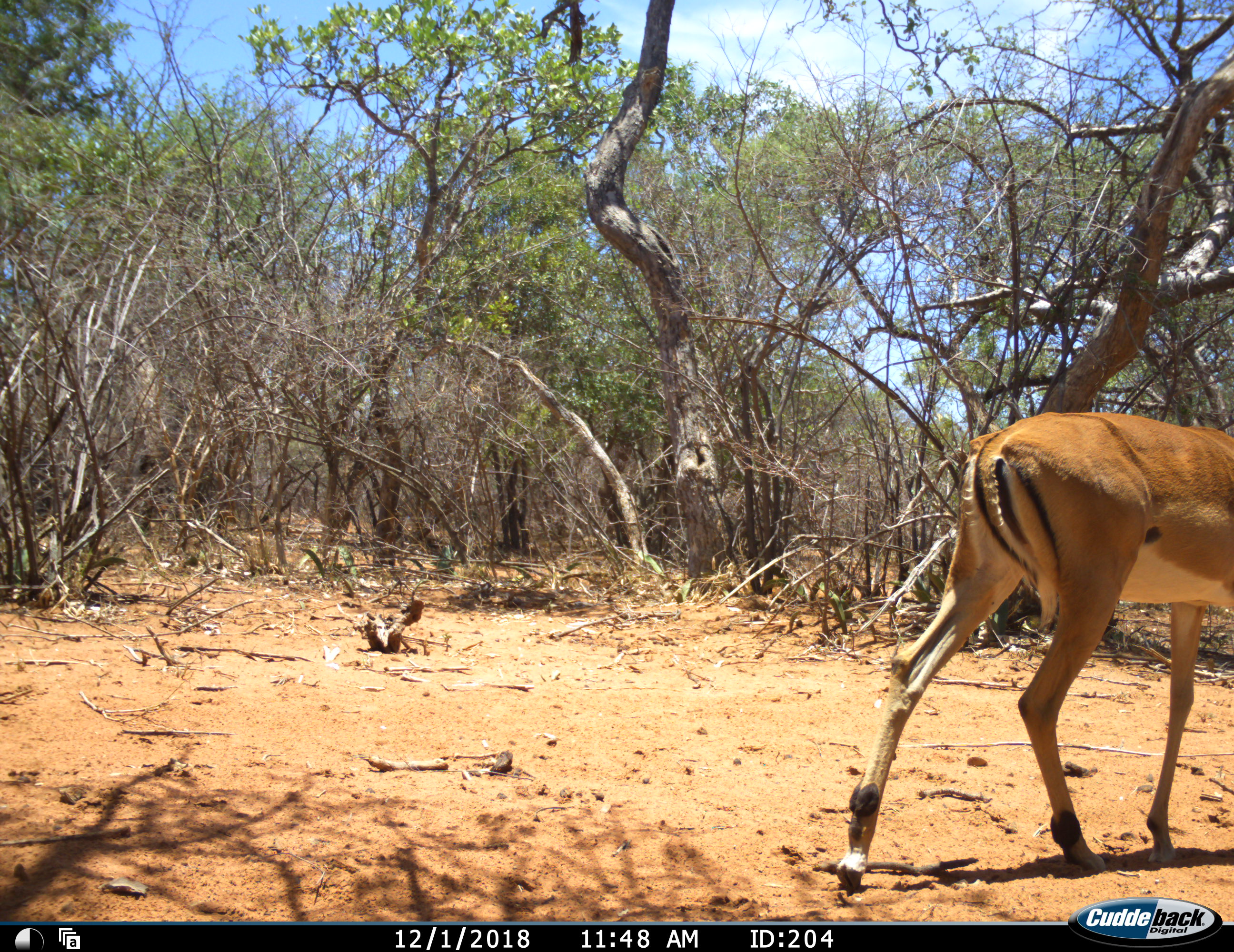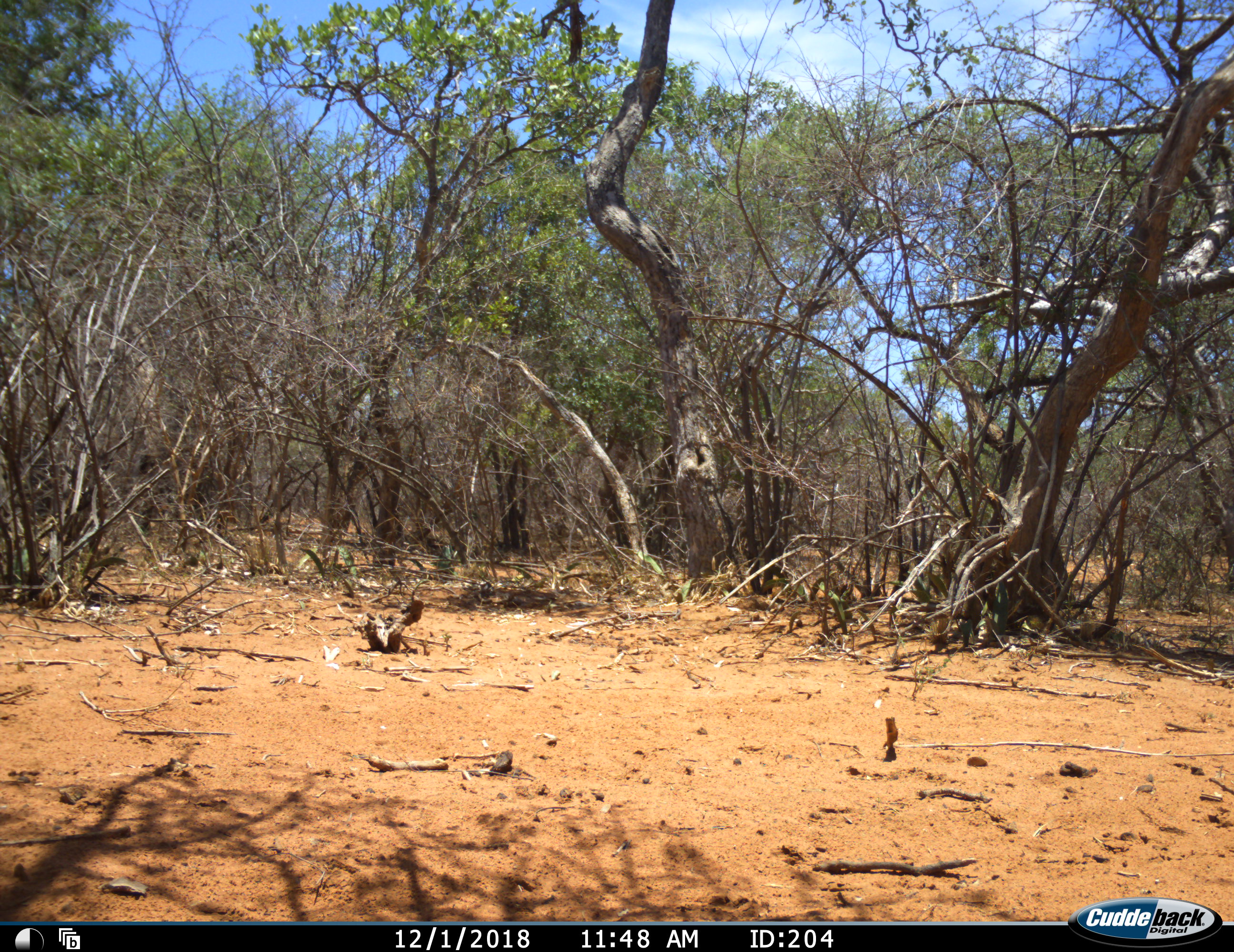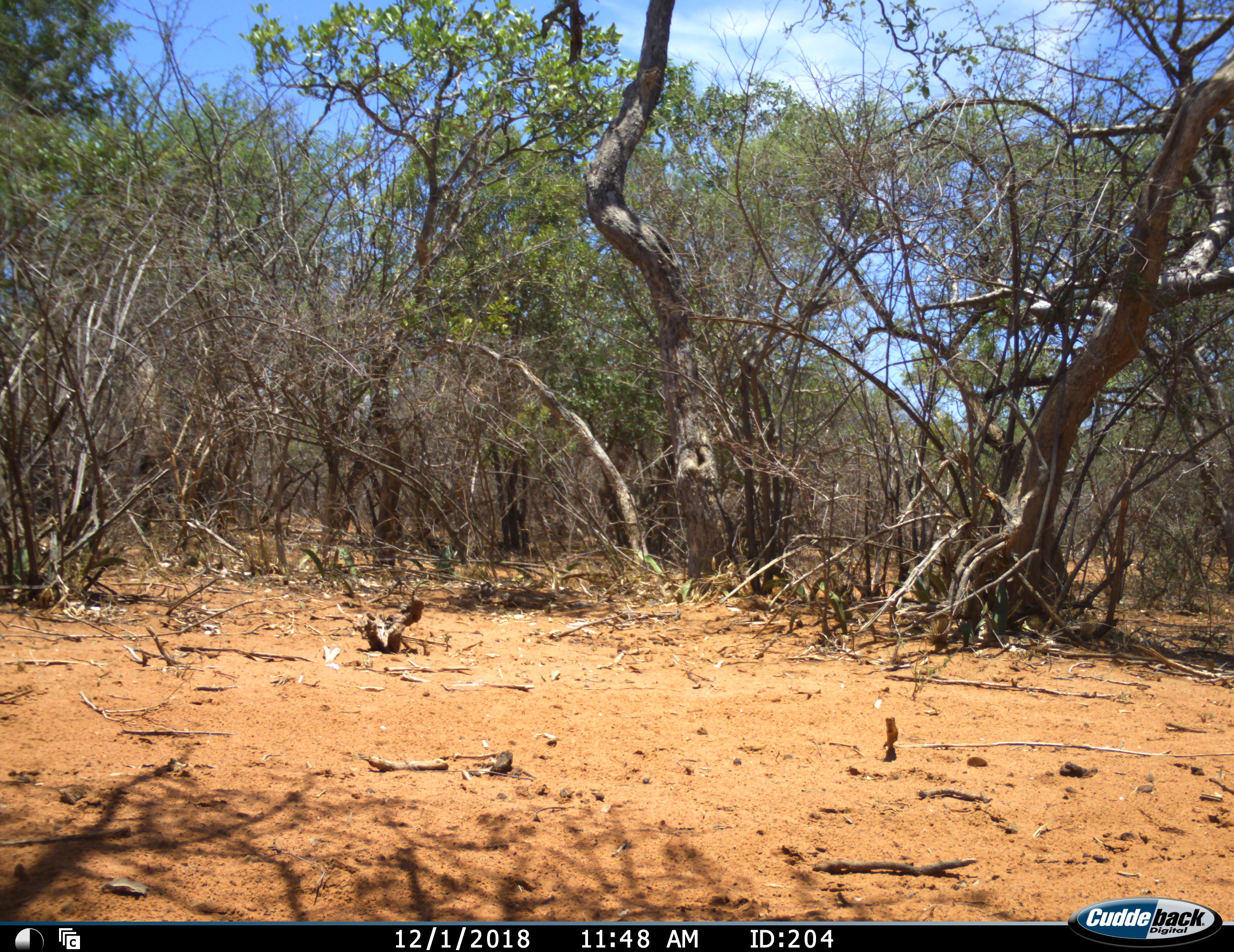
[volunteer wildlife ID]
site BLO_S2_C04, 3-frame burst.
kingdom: Animalia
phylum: Chordata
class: Mammalia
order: Artiodactyla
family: Bovidae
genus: Aepyceros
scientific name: Aepyceros melampus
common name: impala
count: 1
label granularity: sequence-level